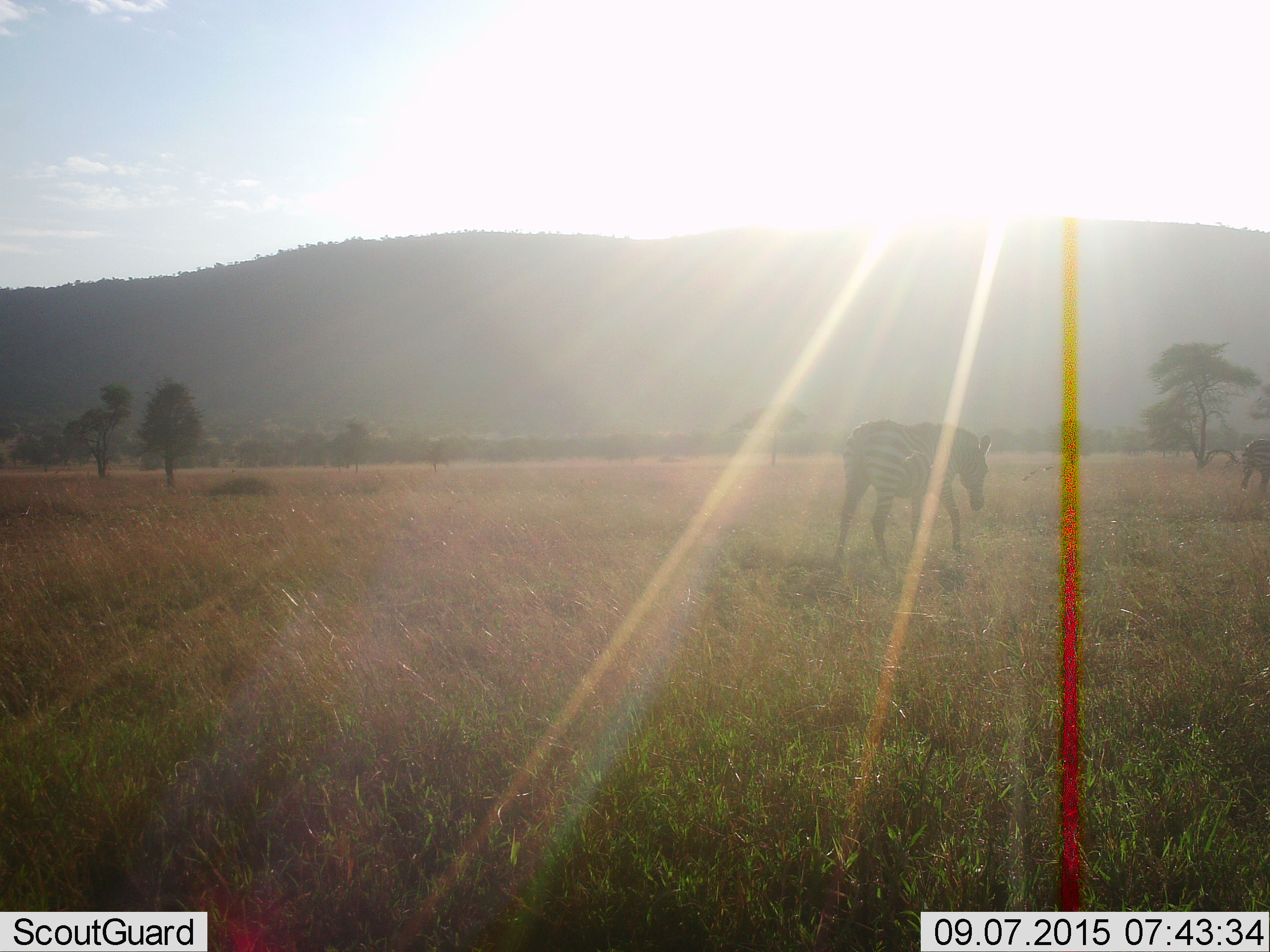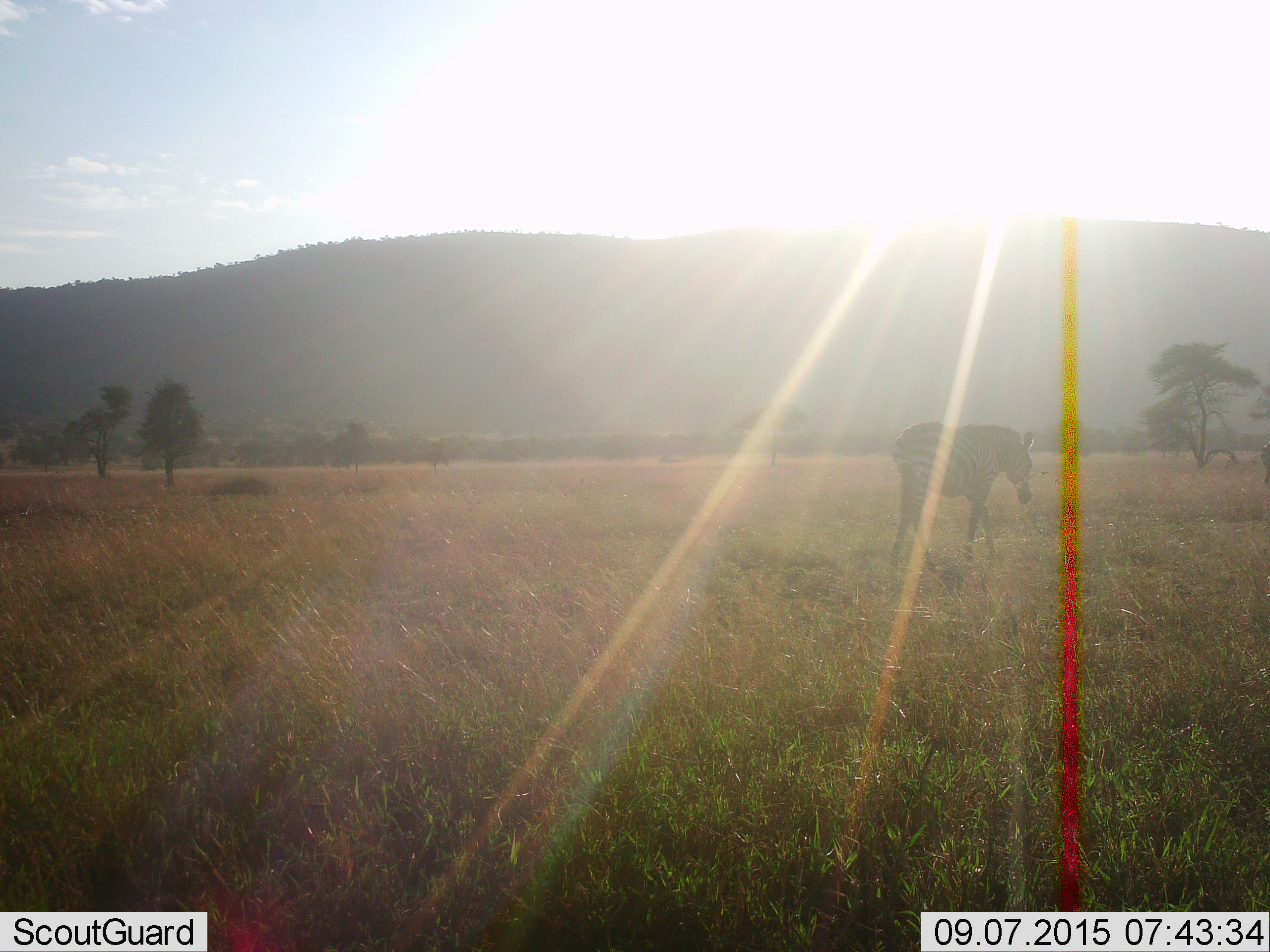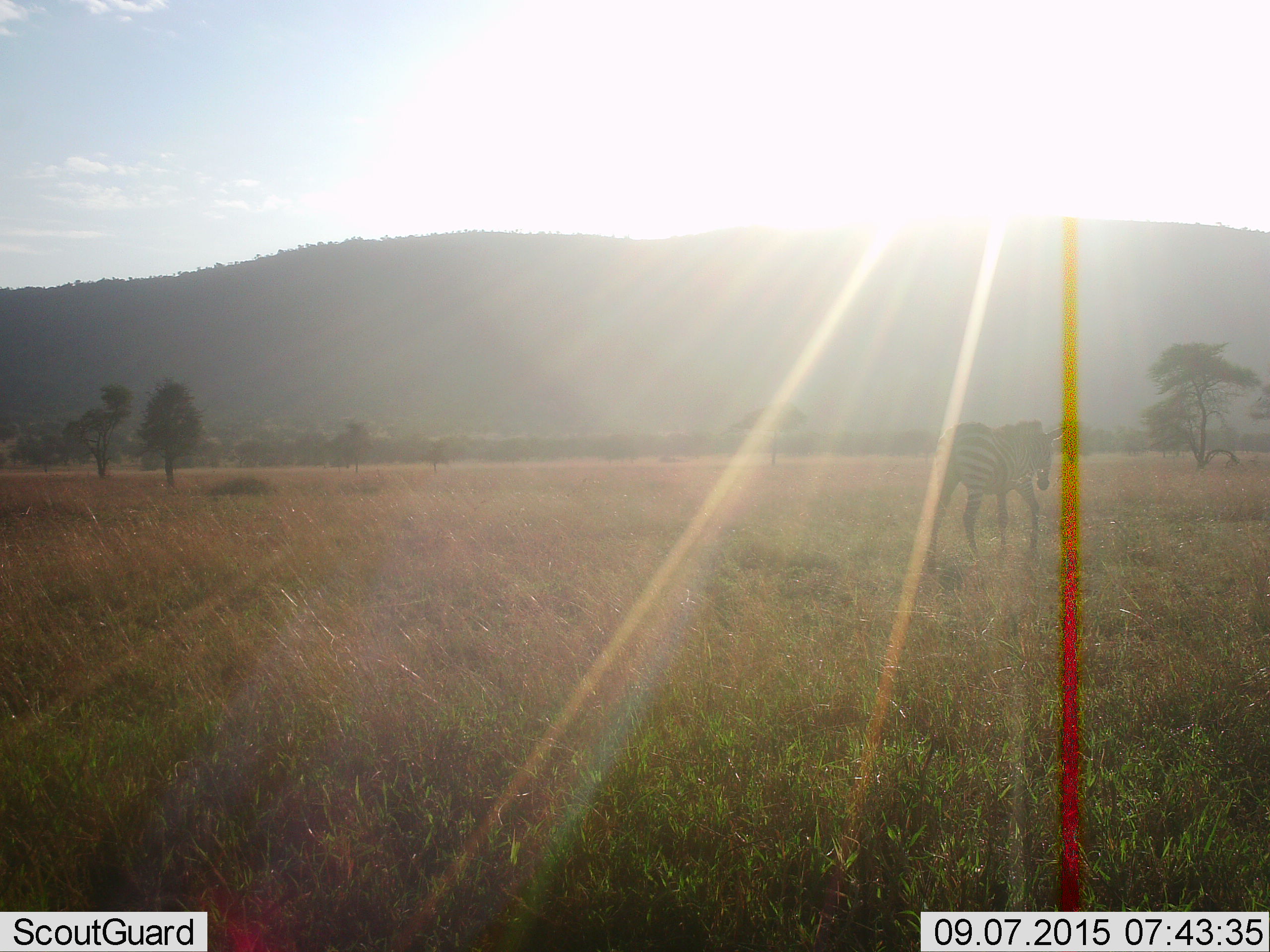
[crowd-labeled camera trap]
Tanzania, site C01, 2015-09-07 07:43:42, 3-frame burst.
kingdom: Animalia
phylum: Chordata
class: Mammalia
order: Perissodactyla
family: Equidae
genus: Equus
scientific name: Equus quagga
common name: plains zebra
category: zebra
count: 2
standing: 5%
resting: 0%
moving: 95%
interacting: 0%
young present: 10%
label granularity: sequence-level